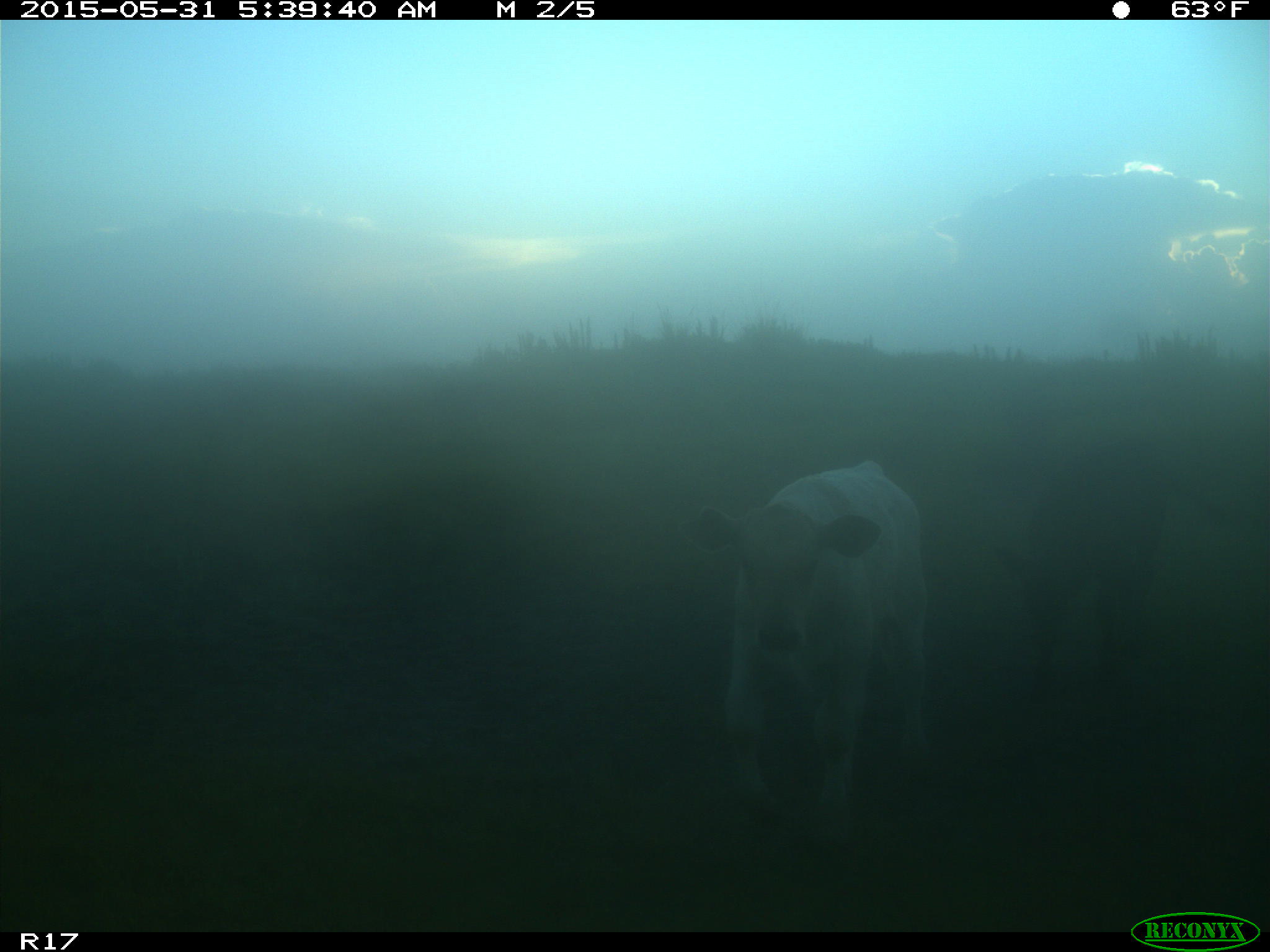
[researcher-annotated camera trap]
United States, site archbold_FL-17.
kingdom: Animalia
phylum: Chordata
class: Mammalia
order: Artiodactyla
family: Bovidae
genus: Bos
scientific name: Bos taurus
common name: domestic cow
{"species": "Bos taurus (domestic cow)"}